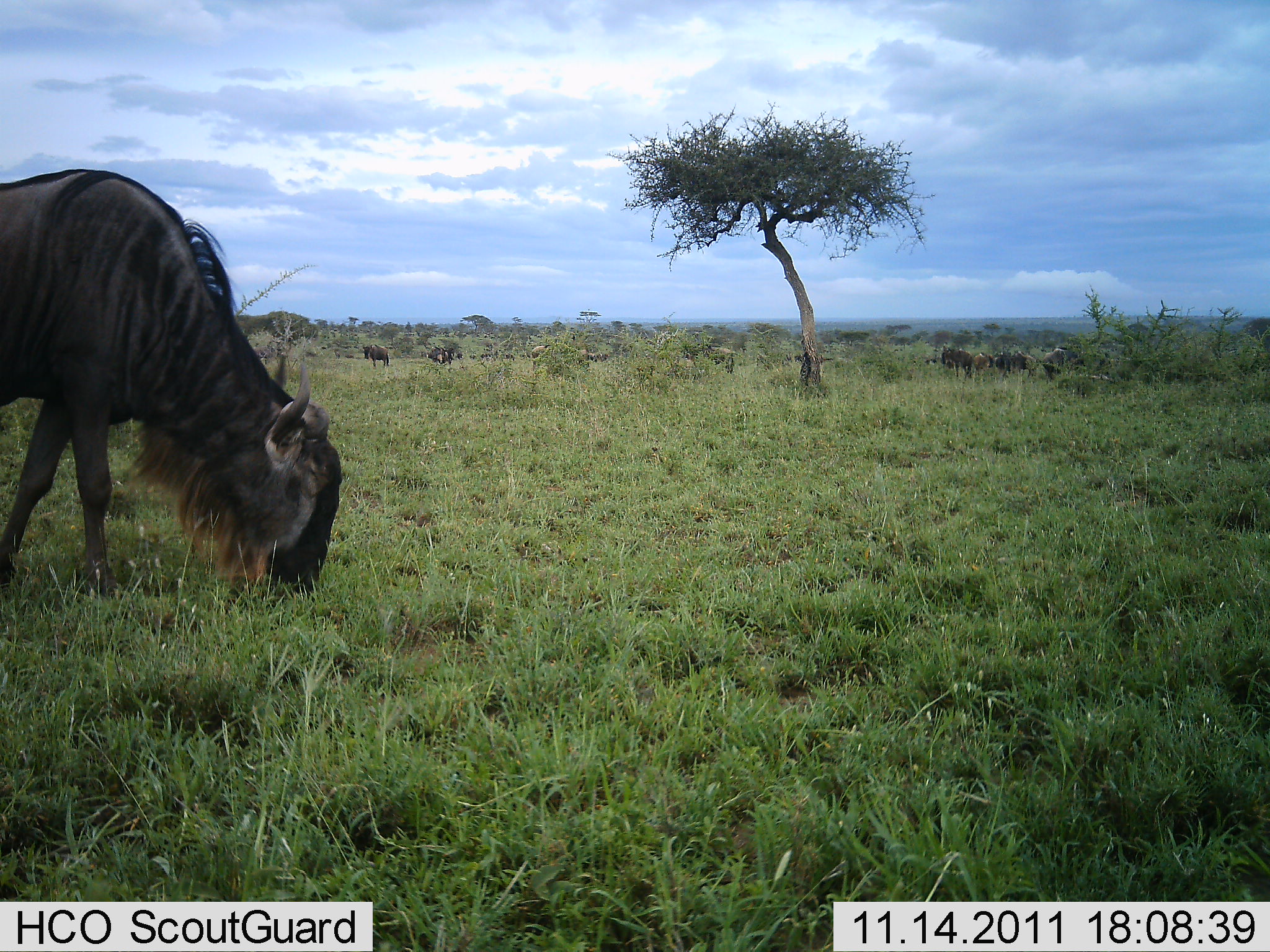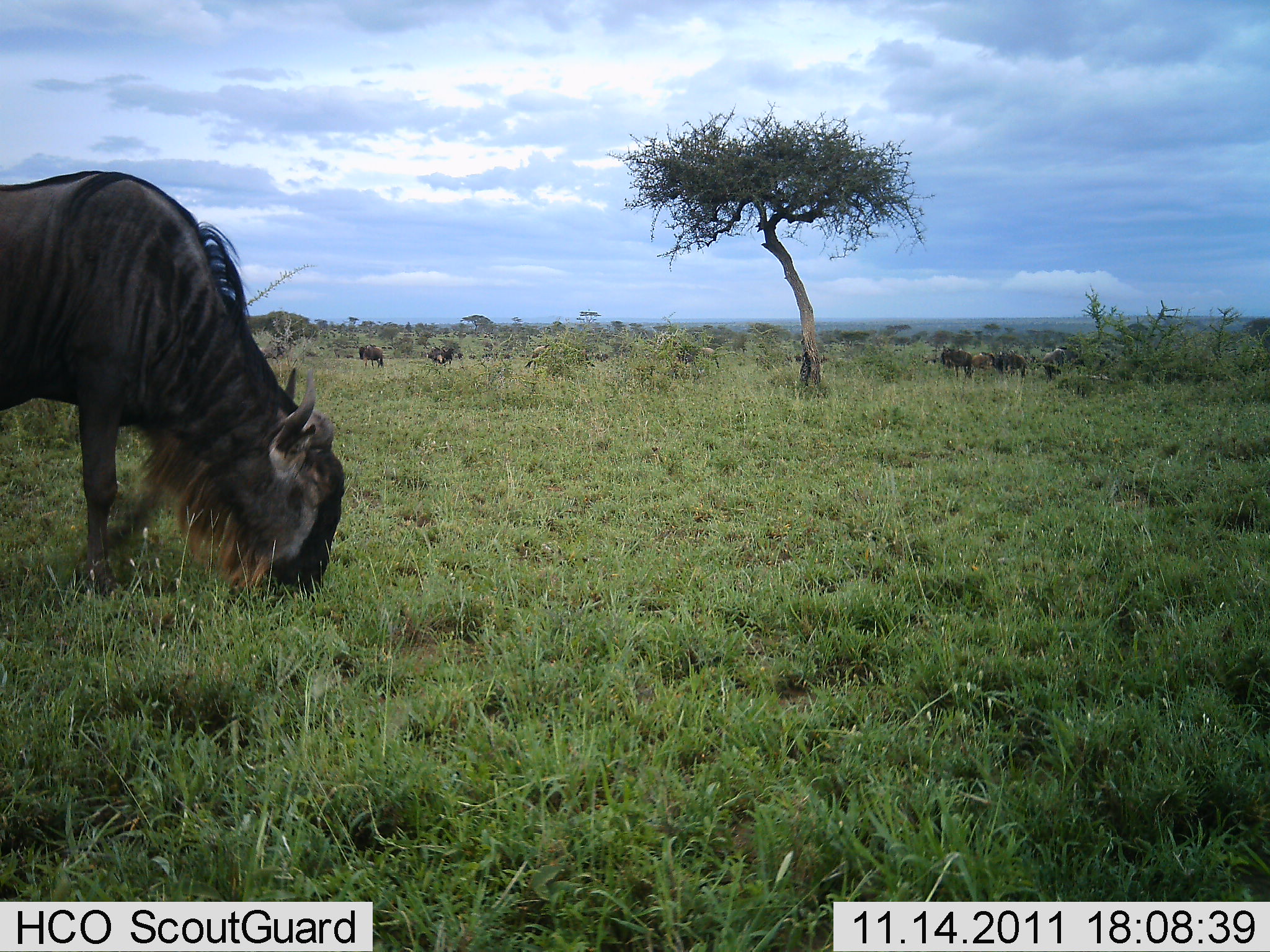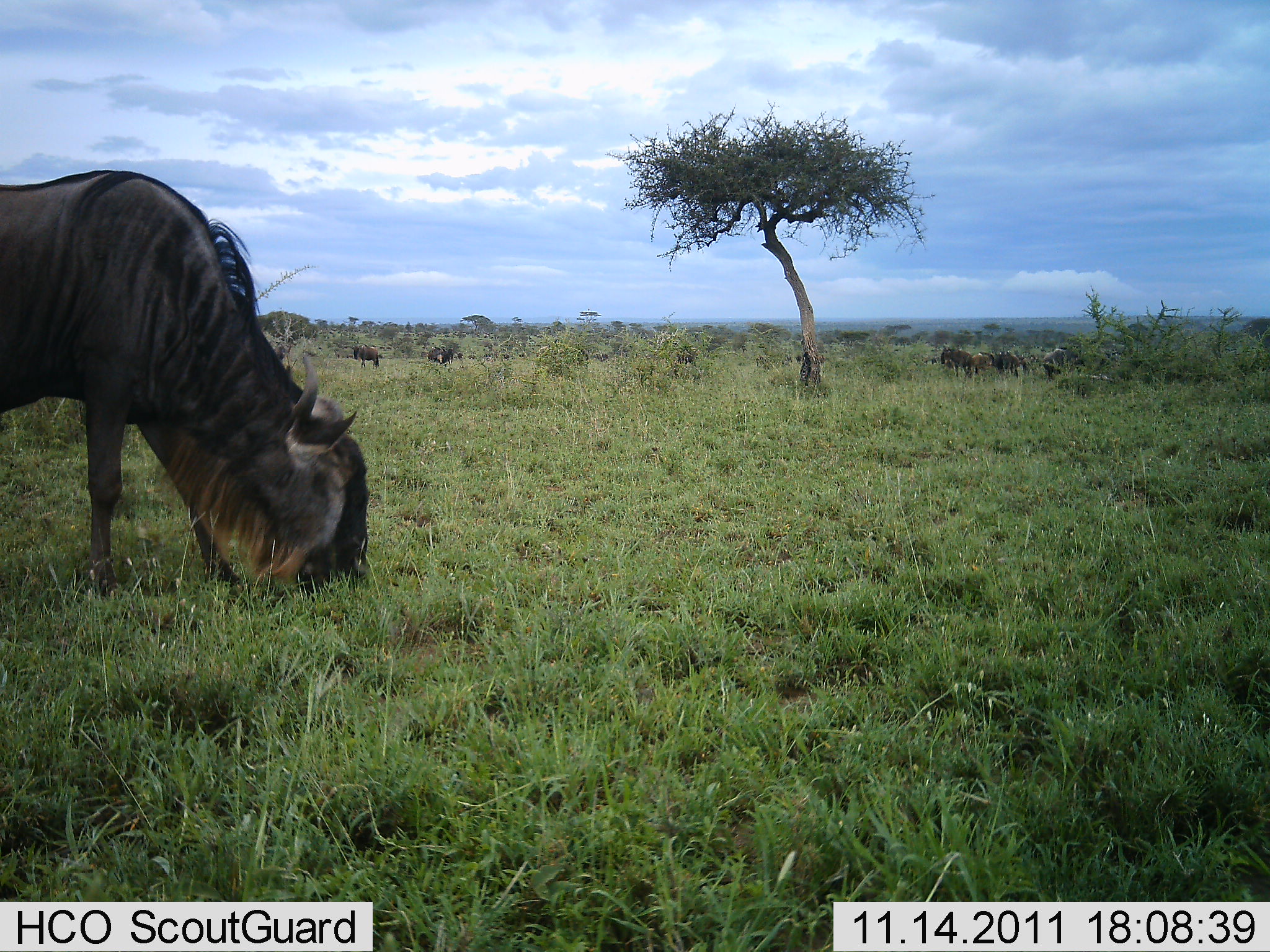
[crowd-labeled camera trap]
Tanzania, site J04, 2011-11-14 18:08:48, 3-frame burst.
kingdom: Animalia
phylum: Chordata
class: Mammalia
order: Artiodactyla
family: Bovidae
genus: Connochaetes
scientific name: Connochaetes taurinus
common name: blue wildebeest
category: wildebeest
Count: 10.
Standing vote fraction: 13%.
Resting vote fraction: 0%.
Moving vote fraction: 33%.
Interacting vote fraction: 0%.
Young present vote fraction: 0%.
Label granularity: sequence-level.